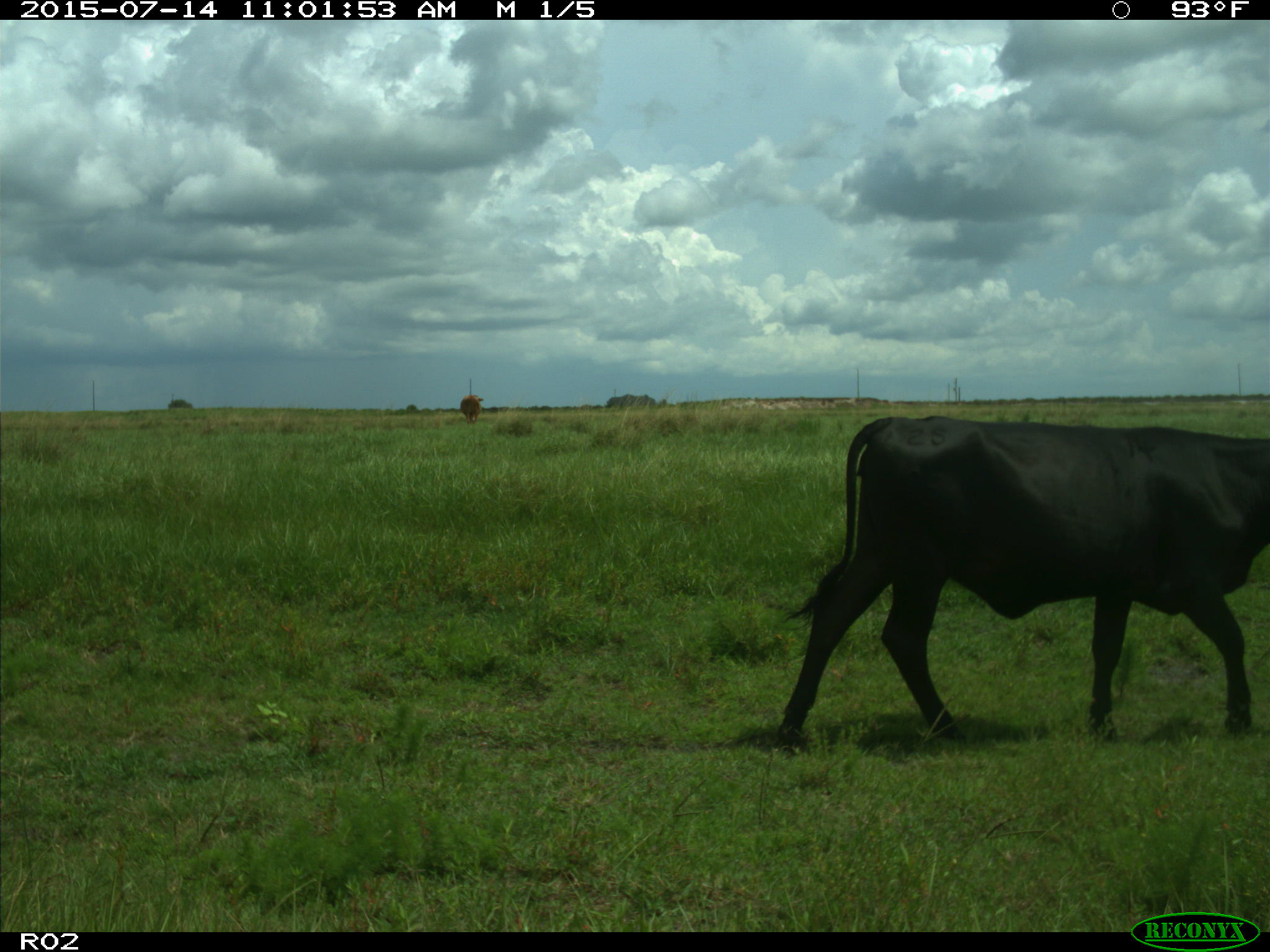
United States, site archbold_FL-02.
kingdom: Animalia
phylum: Chordata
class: Mammalia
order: Artiodactyla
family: Bovidae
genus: Bos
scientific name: Bos taurus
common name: domestic cow